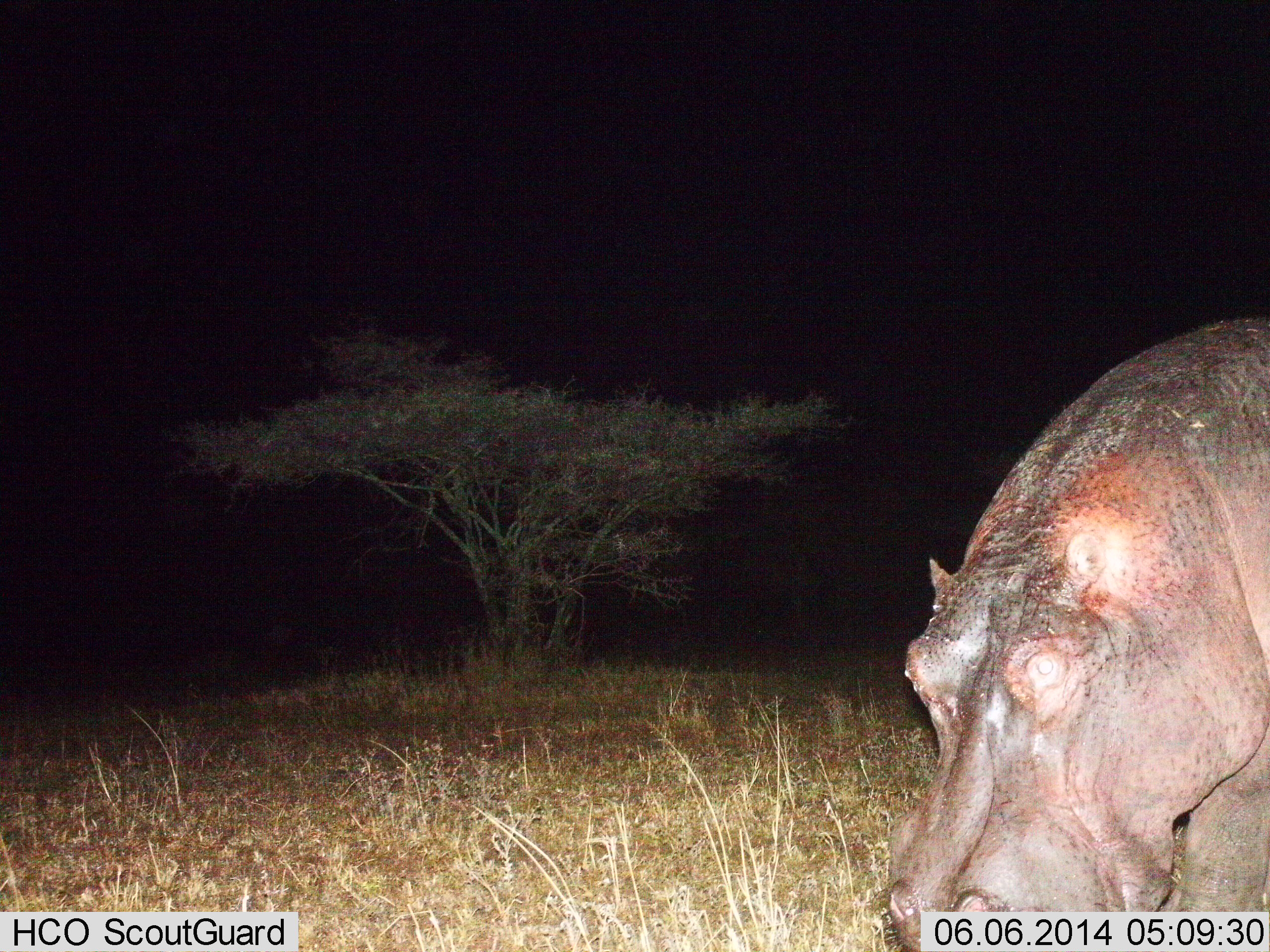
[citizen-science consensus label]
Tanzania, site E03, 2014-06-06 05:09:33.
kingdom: Animalia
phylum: Chordata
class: Mammalia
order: Artiodactyla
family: Hippopotamidae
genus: Hippopotamus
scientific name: Hippopotamus amphibius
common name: hippopotamus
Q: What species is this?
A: Hippopotamus (Hippopotamus amphibius).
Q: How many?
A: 1.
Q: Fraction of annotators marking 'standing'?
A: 70%.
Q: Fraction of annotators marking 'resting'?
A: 0%.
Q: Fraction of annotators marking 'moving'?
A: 10%.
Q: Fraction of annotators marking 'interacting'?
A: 0%.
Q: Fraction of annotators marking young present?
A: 0%.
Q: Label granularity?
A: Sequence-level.